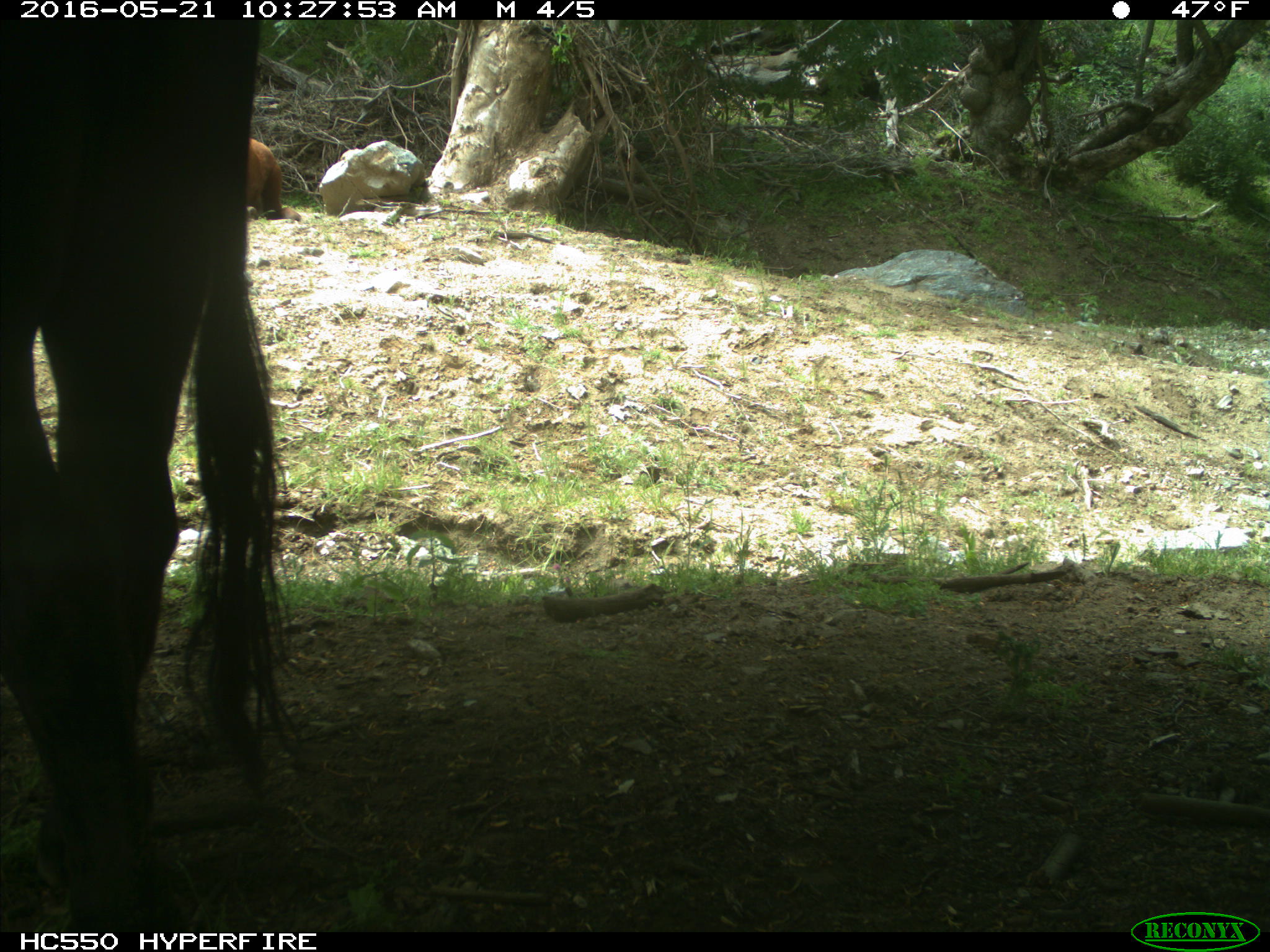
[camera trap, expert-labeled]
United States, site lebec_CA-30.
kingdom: Animalia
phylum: Chordata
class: Mammalia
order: Artiodactyla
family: Bovidae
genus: Bos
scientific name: Bos taurus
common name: domestic cow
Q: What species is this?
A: Bos taurus (domestic cow).